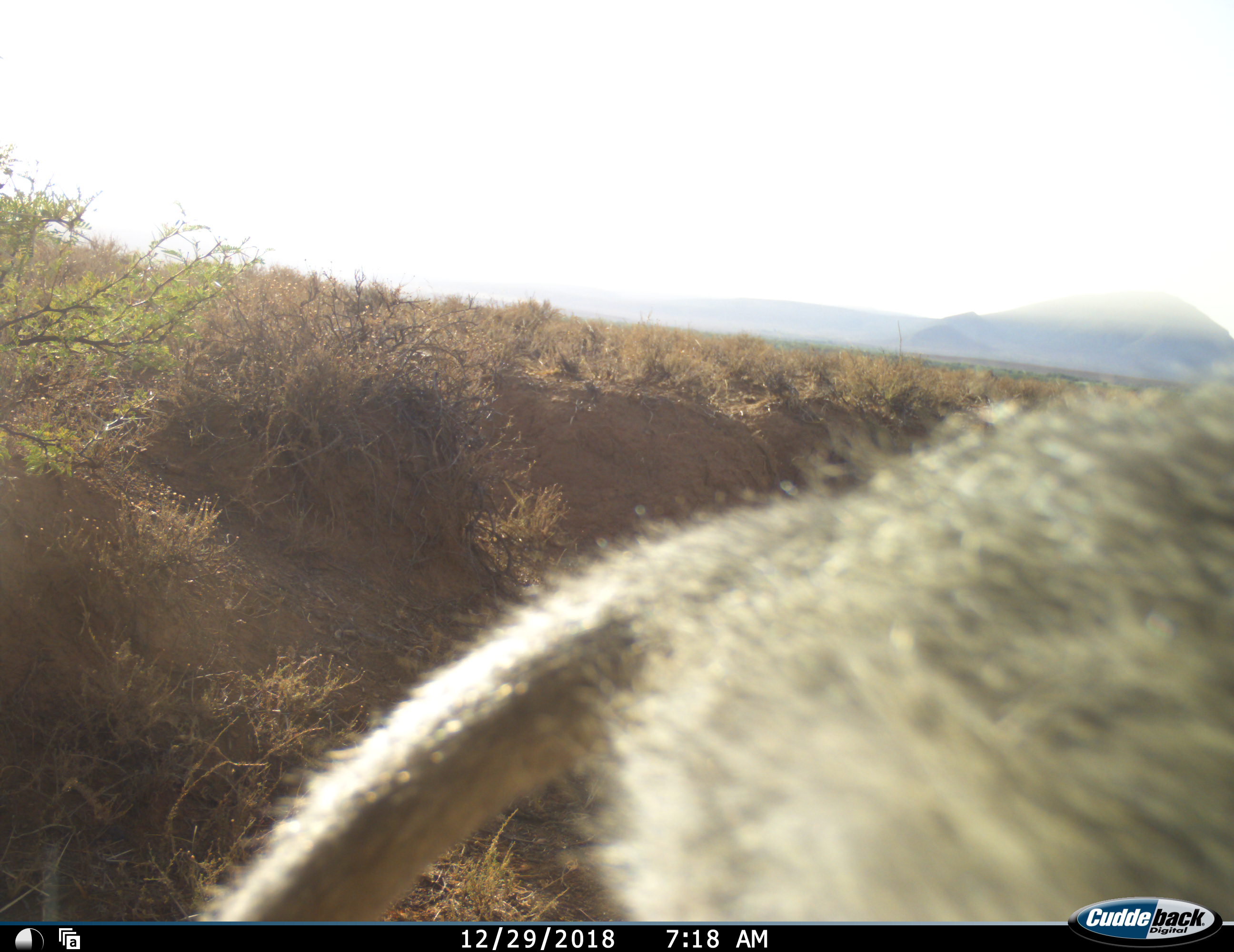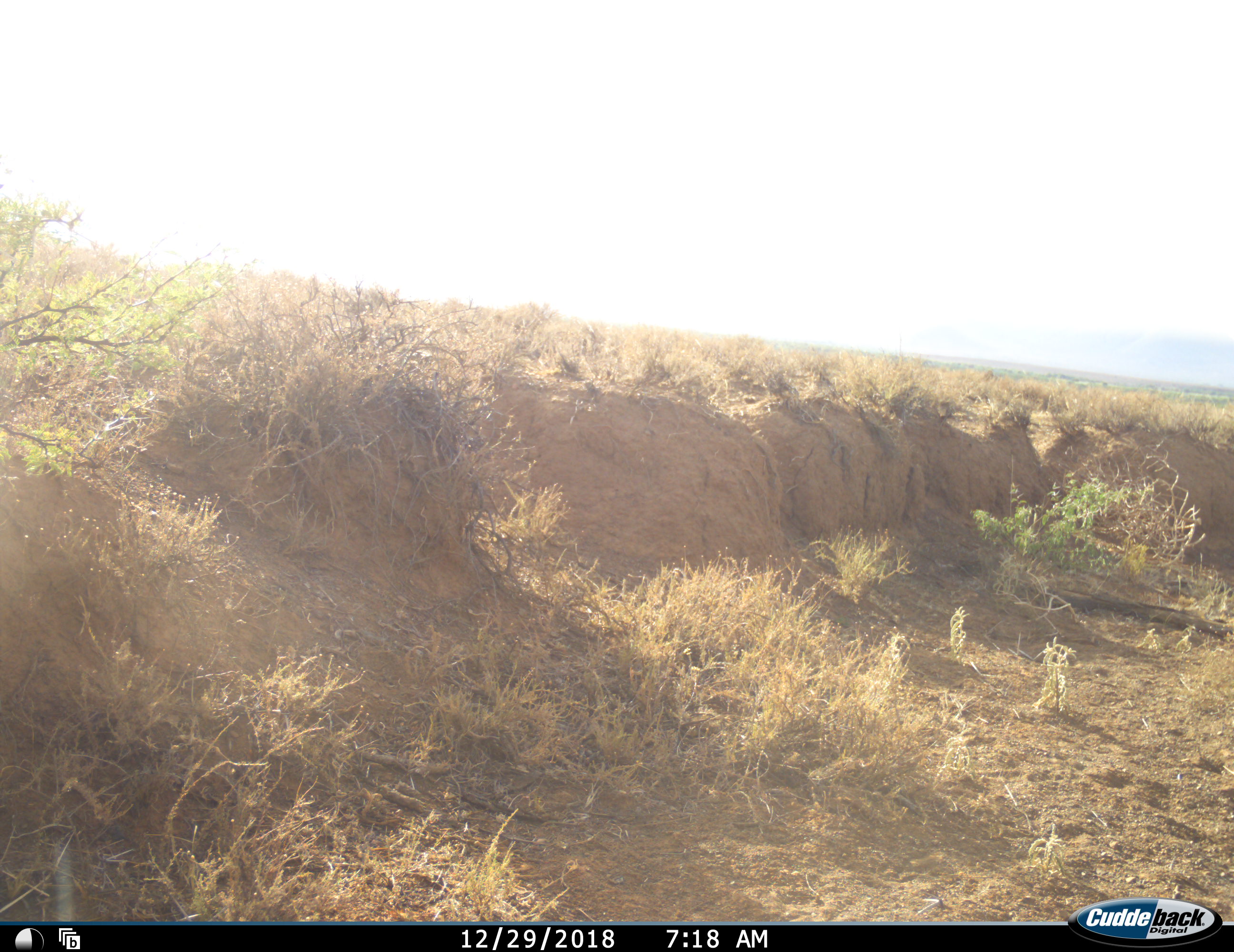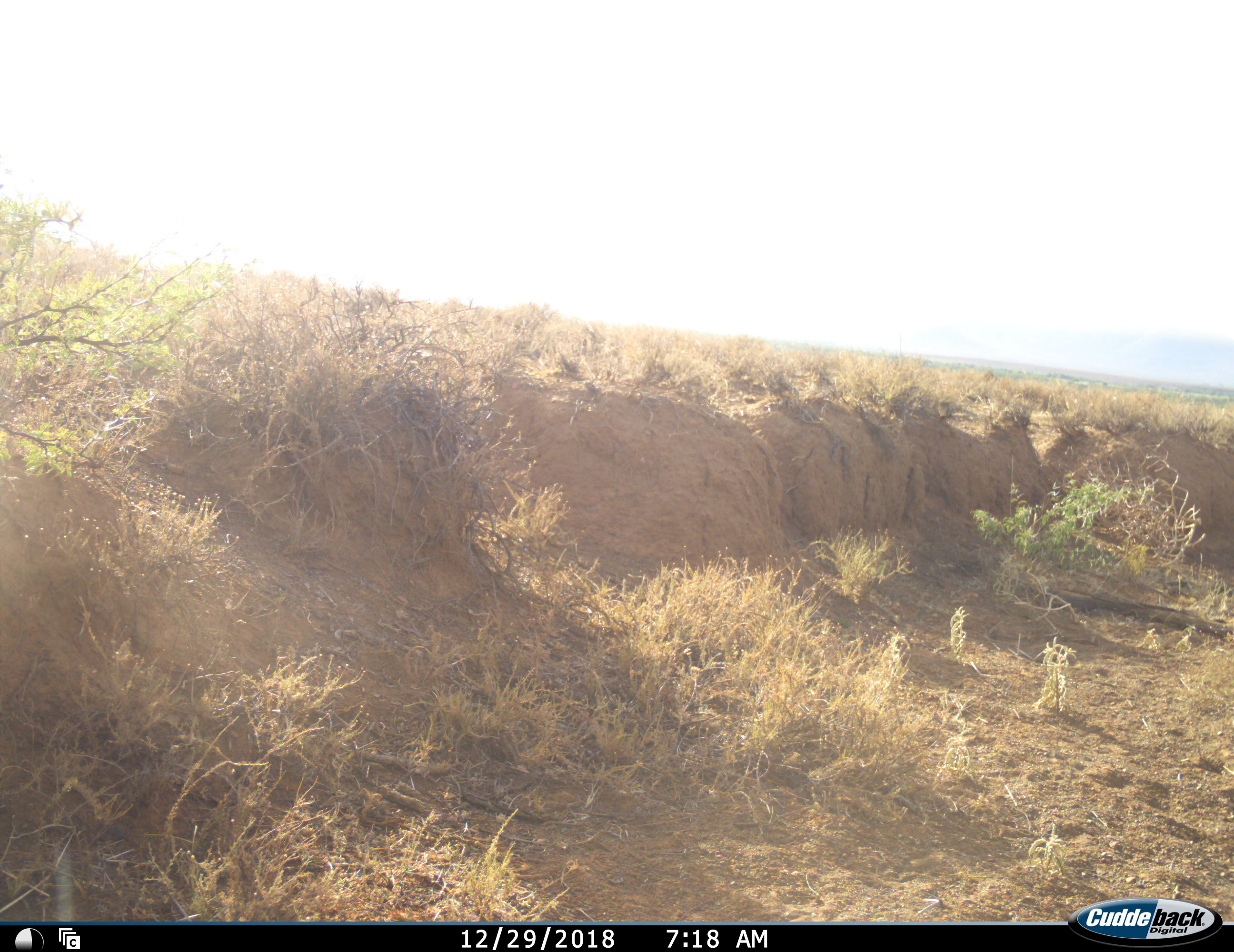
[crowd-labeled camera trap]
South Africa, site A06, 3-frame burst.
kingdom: Animalia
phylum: Chordata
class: Mammalia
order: Primates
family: Cercopithecidae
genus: Chlorocebus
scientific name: Chlorocebus pygerythrus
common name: vervet monkey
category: monkeyvervet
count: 1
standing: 0%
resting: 0%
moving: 100%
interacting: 14%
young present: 0%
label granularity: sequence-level